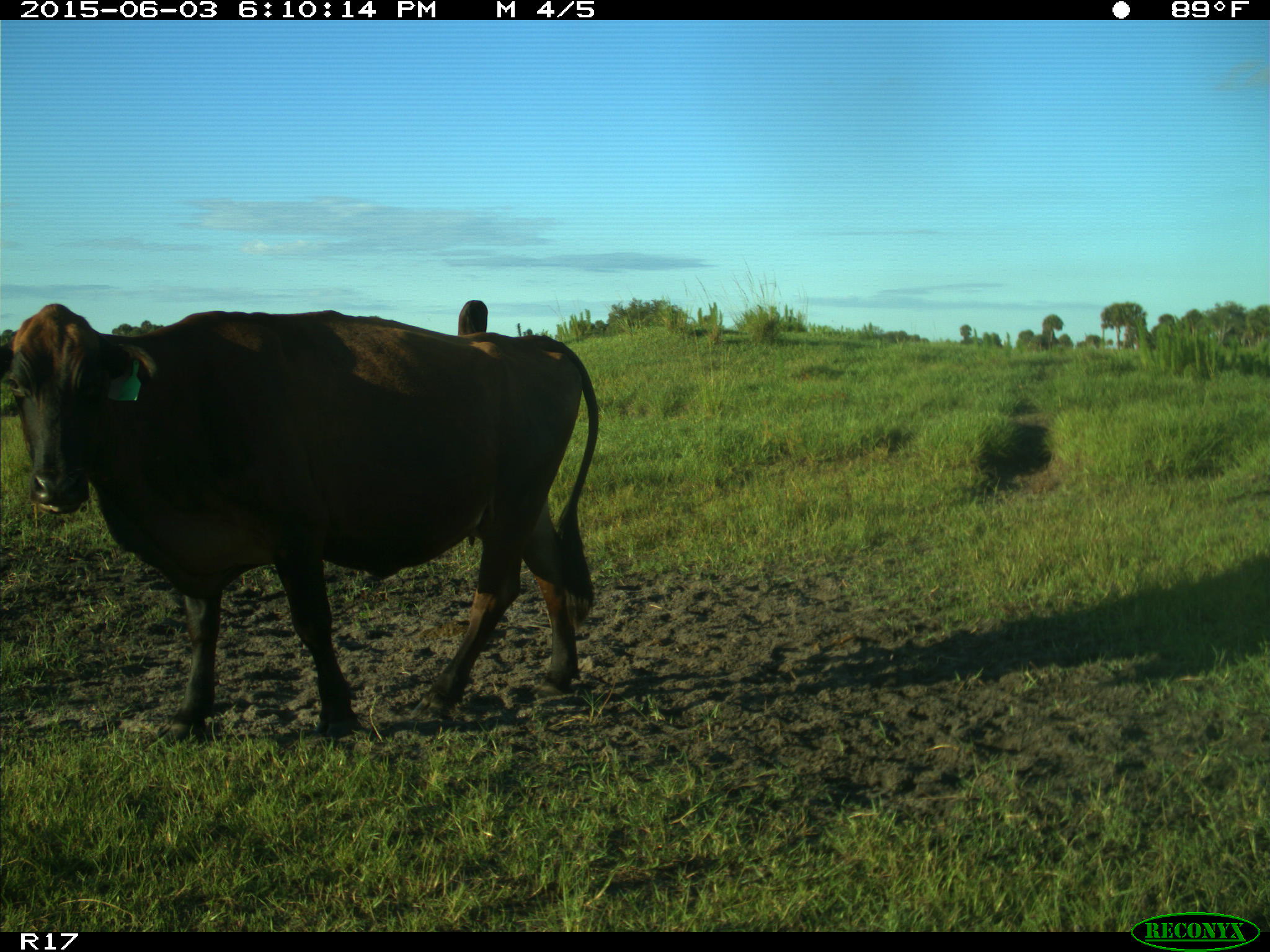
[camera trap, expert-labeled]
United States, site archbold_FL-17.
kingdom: Animalia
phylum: Chordata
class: Mammalia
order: Artiodactyla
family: Bovidae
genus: Bos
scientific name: Bos taurus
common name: domestic cow